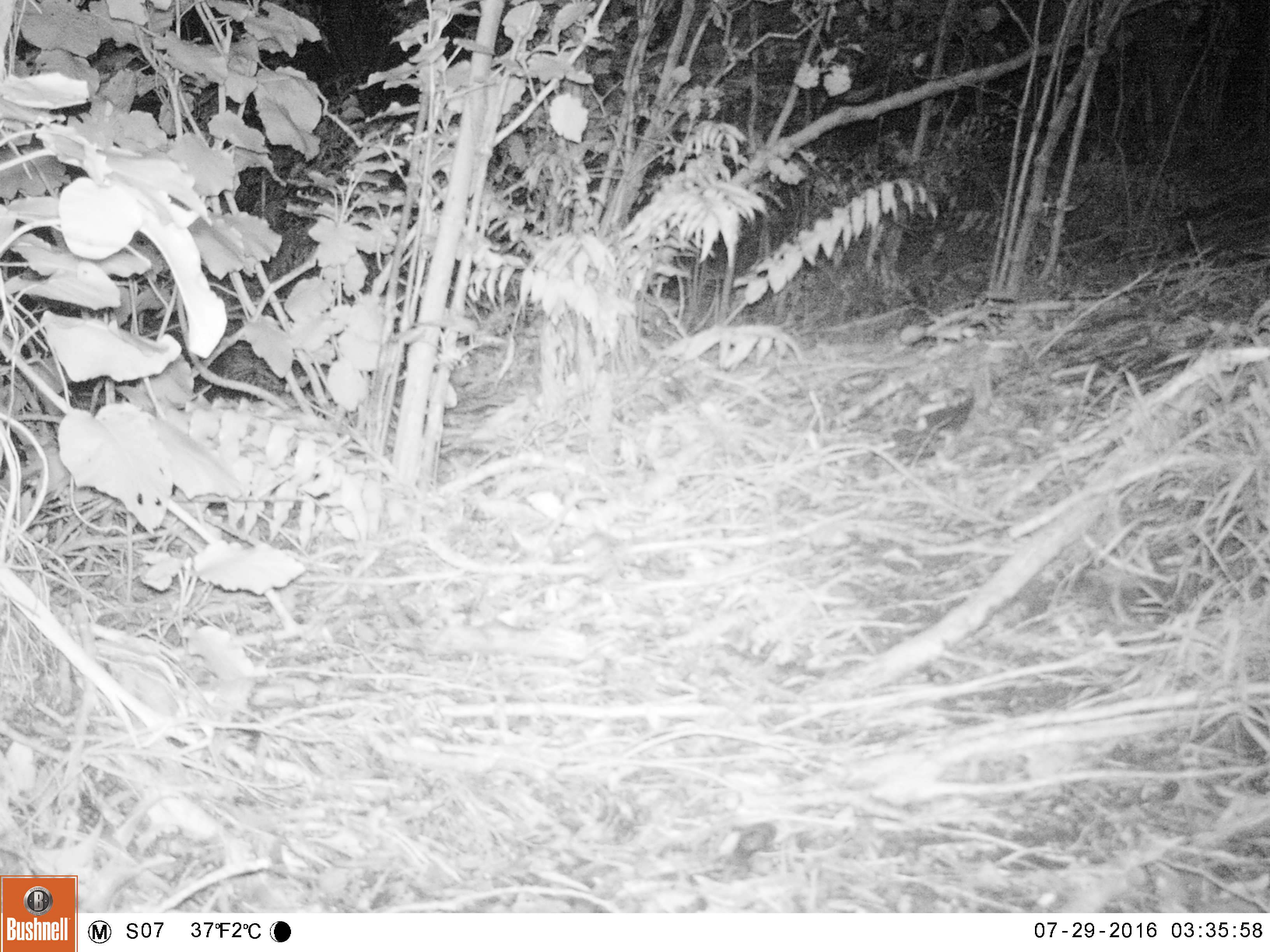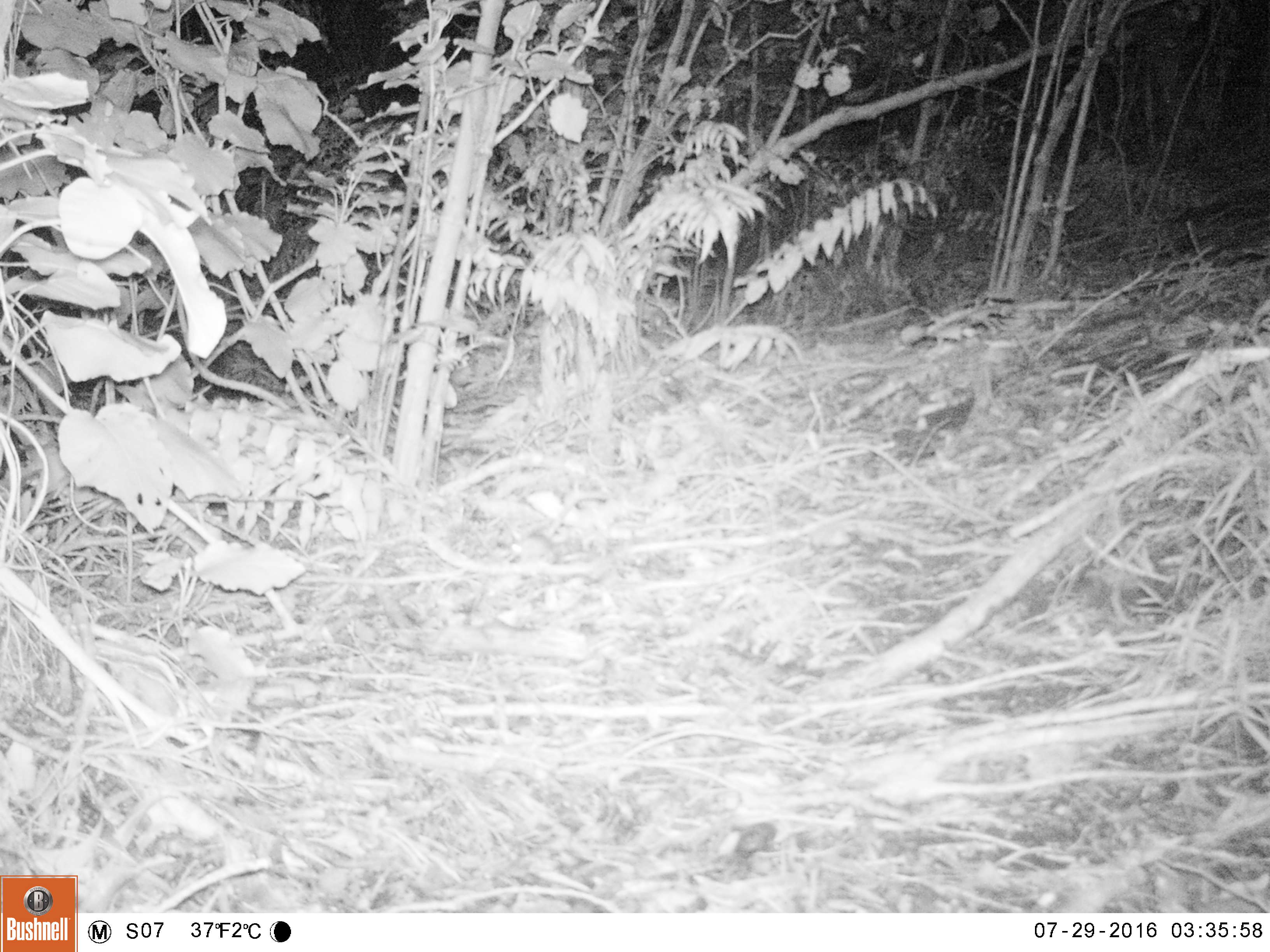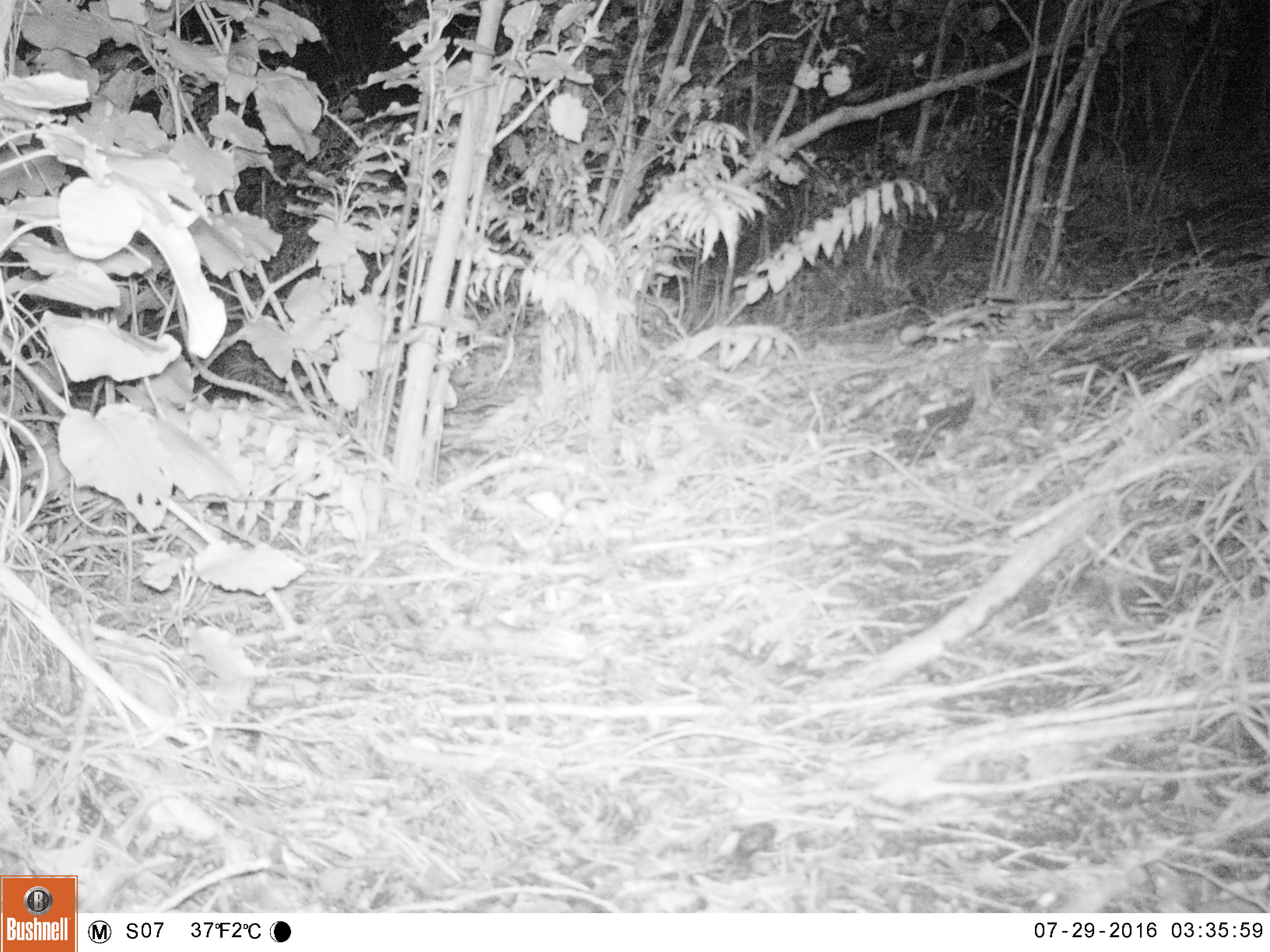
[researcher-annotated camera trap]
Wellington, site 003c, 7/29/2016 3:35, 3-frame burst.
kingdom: Animalia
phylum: Chordata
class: Mammalia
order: Rodentia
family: Muridae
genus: Mus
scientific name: Mus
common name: mouse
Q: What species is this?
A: Mouse (Mus).